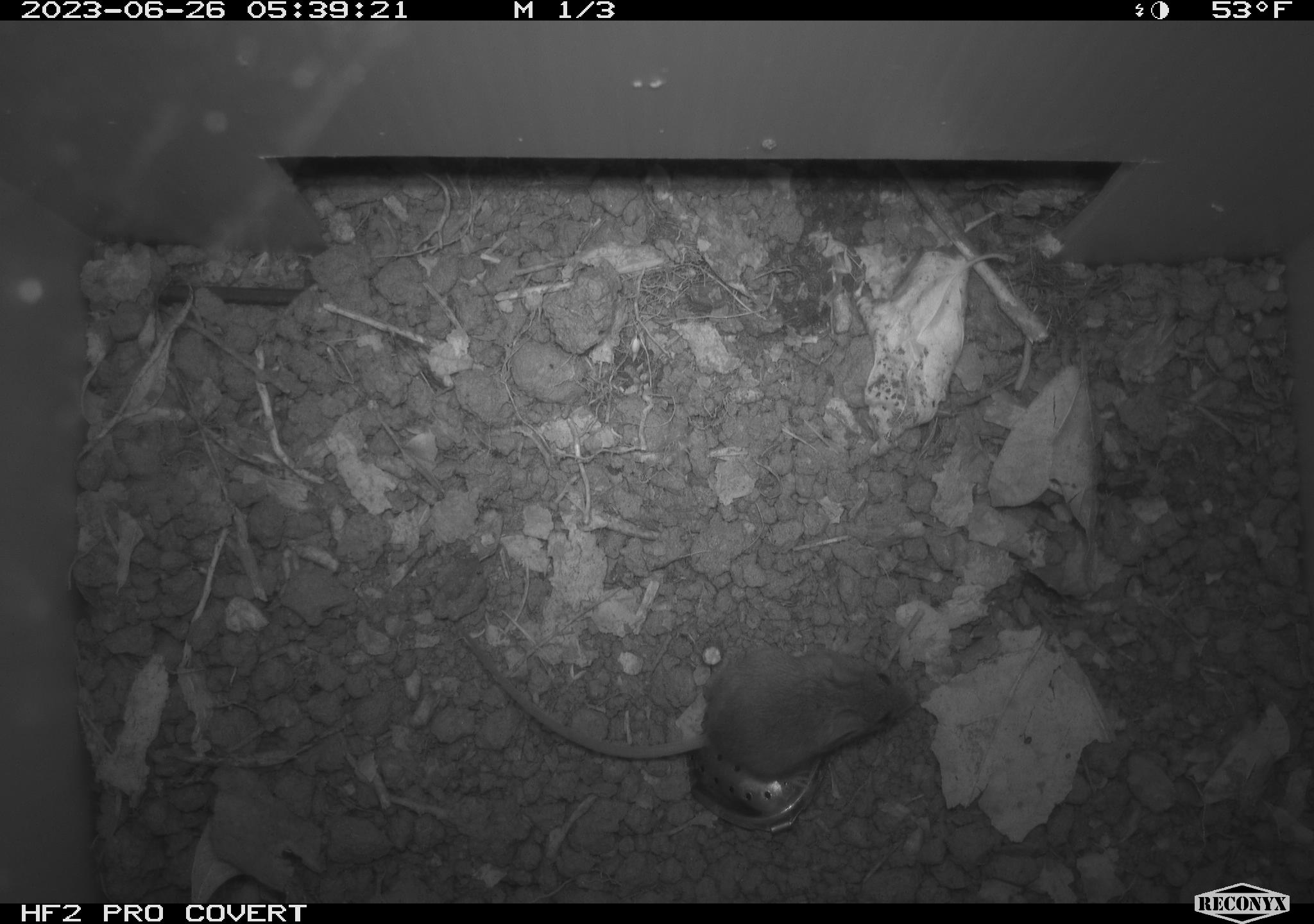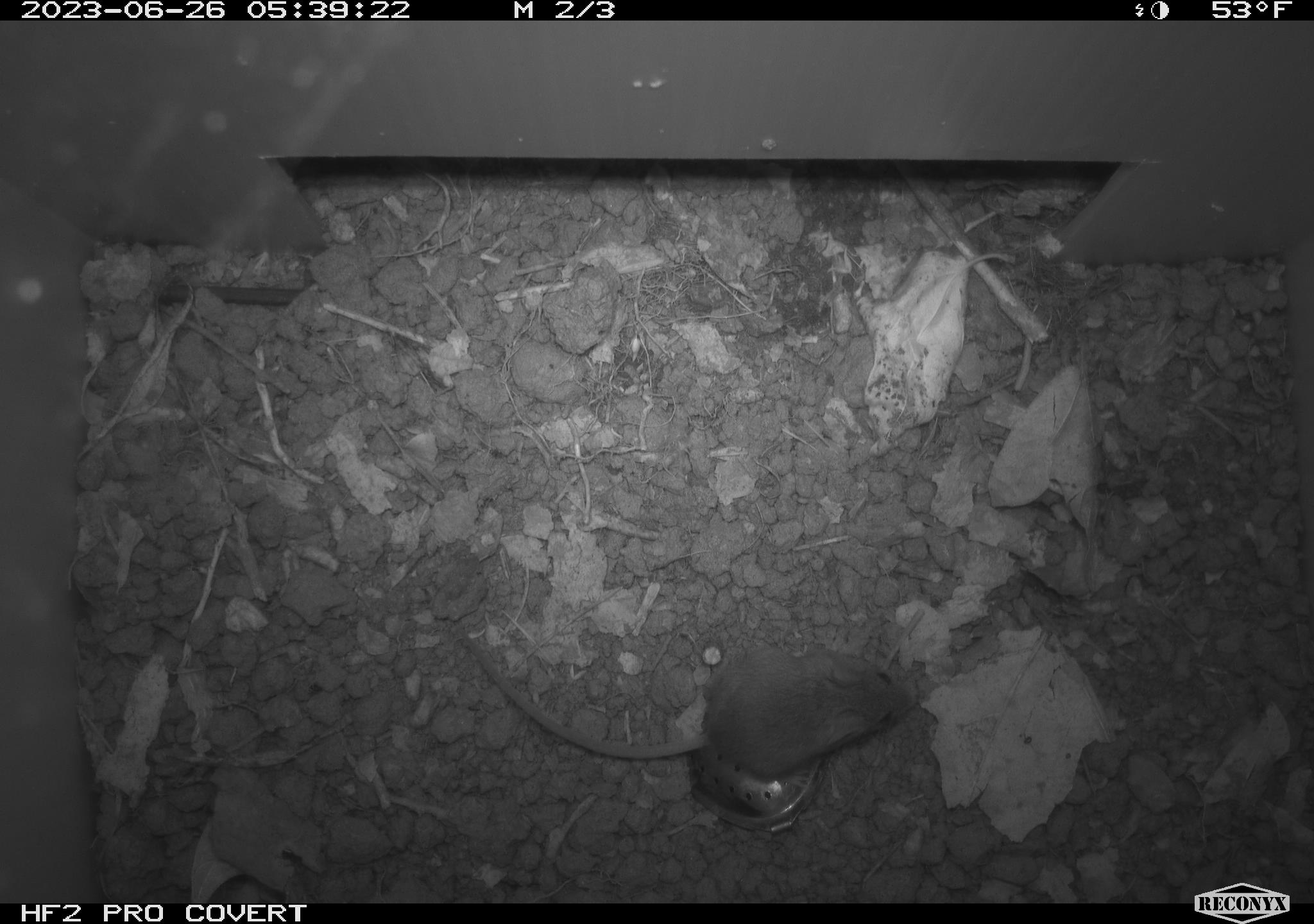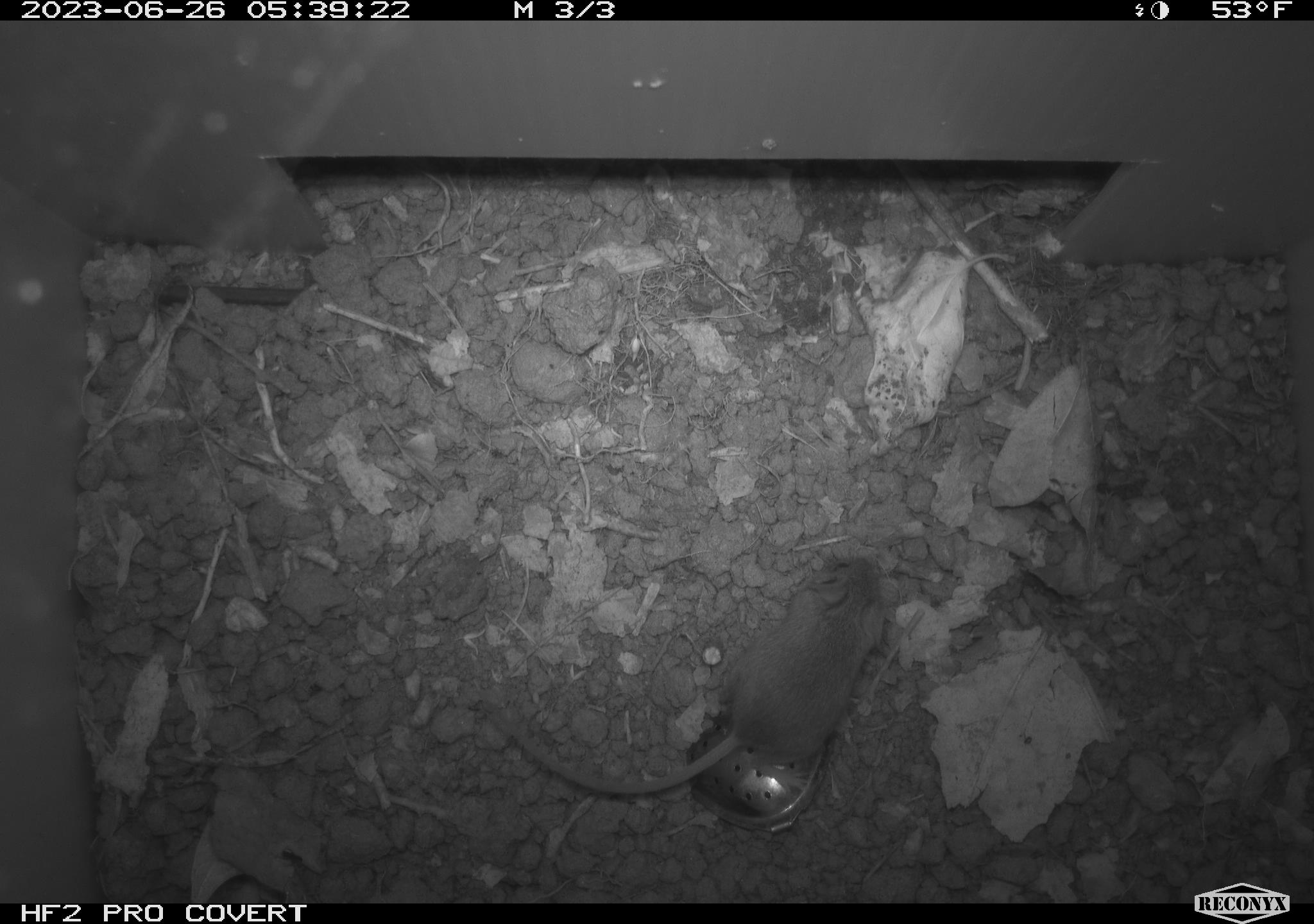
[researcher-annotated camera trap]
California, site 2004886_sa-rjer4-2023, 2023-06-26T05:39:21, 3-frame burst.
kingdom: Animalia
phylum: Chordata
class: Mammalia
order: Rodentia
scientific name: Rodentia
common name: mouse species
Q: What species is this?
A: Mouse species (Rodentia).